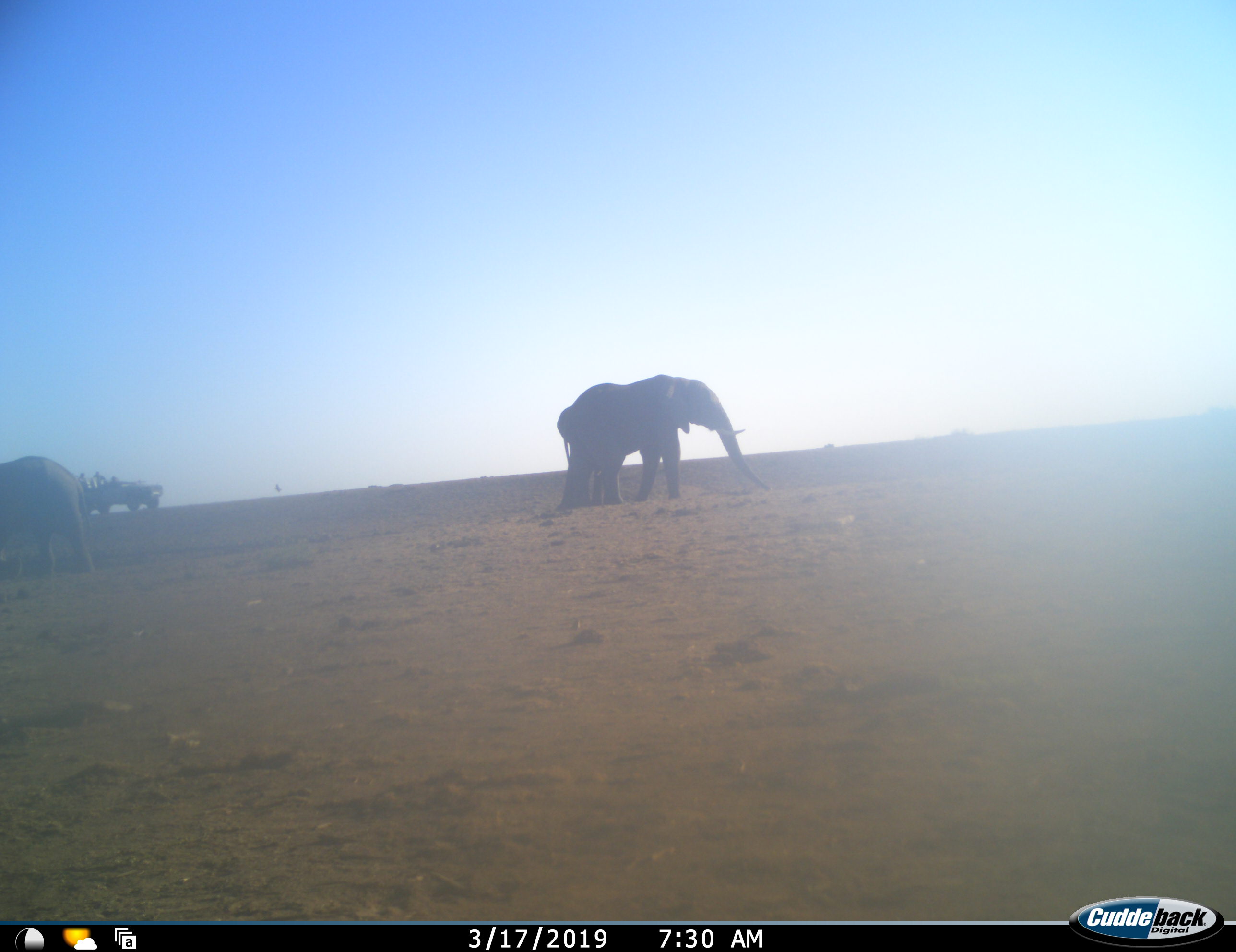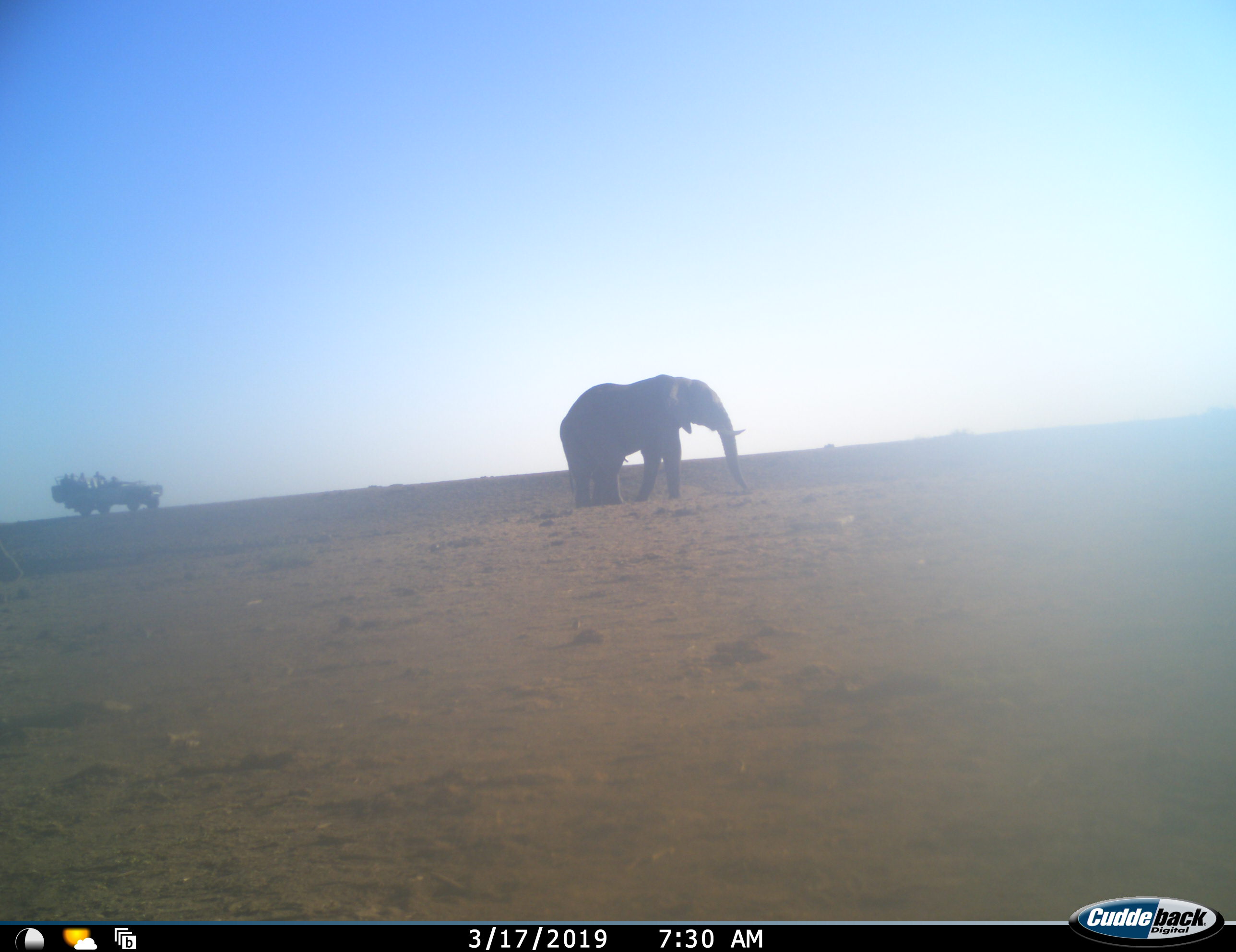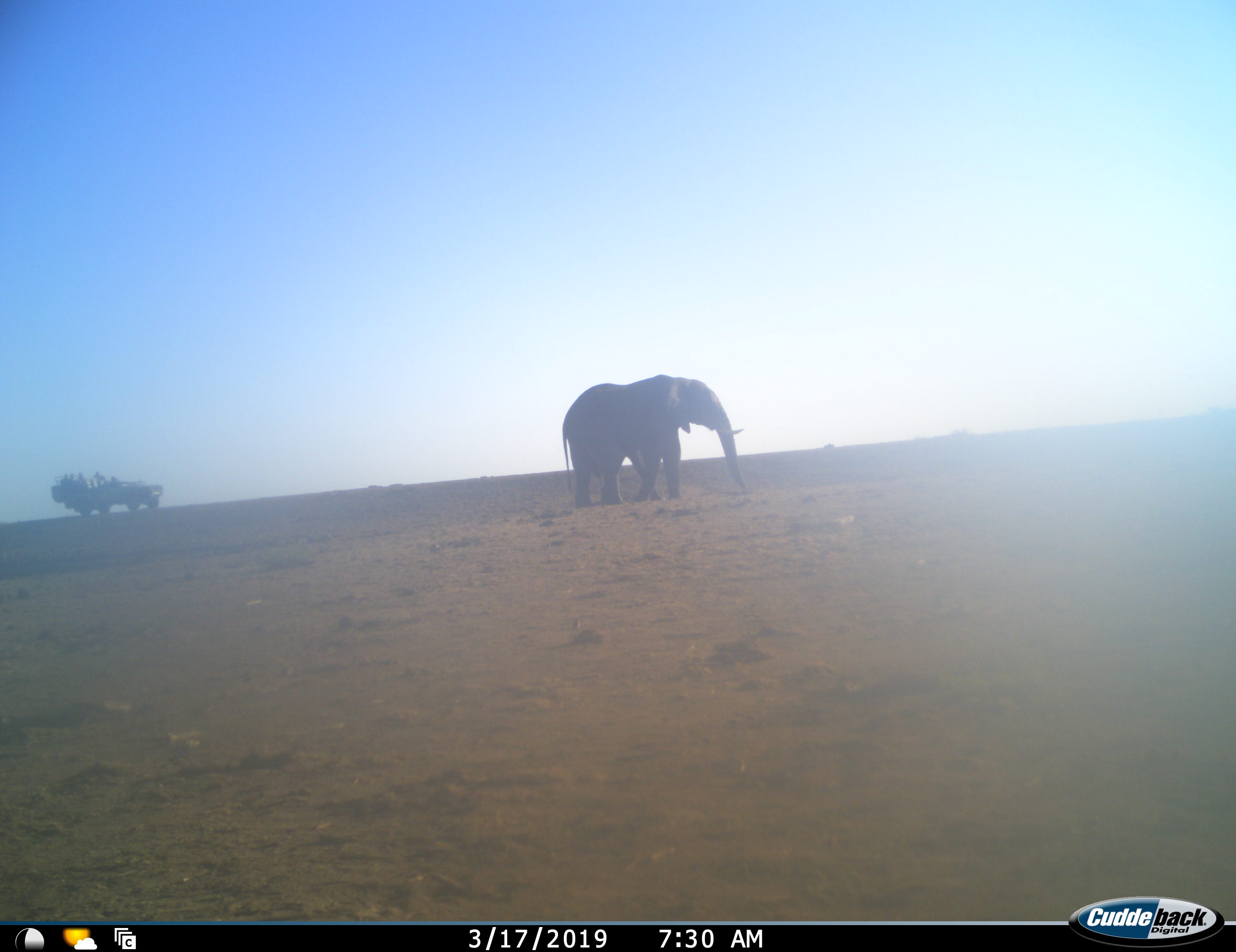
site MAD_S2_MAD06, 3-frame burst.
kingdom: Animalia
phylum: Chordata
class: Mammalia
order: Proboscidea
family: Elephantidae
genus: Loxodonta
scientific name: Loxodonta africana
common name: african bush elephant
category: elephant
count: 3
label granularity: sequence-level